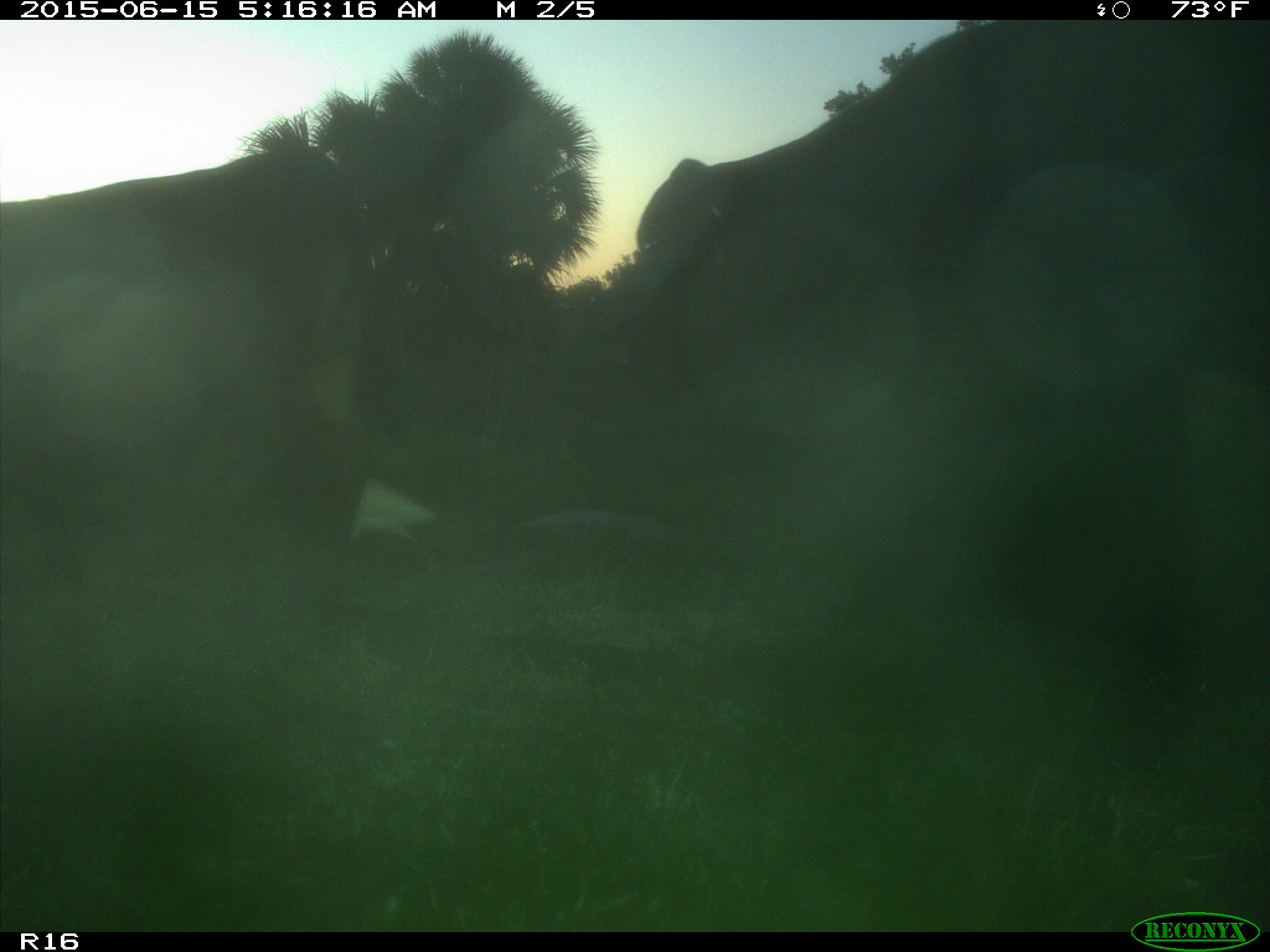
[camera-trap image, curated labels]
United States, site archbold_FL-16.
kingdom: Animalia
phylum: Chordata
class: Mammalia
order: Artiodactyla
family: Bovidae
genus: Bos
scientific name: Bos taurus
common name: domestic cow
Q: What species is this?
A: Bos taurus (domestic cow).